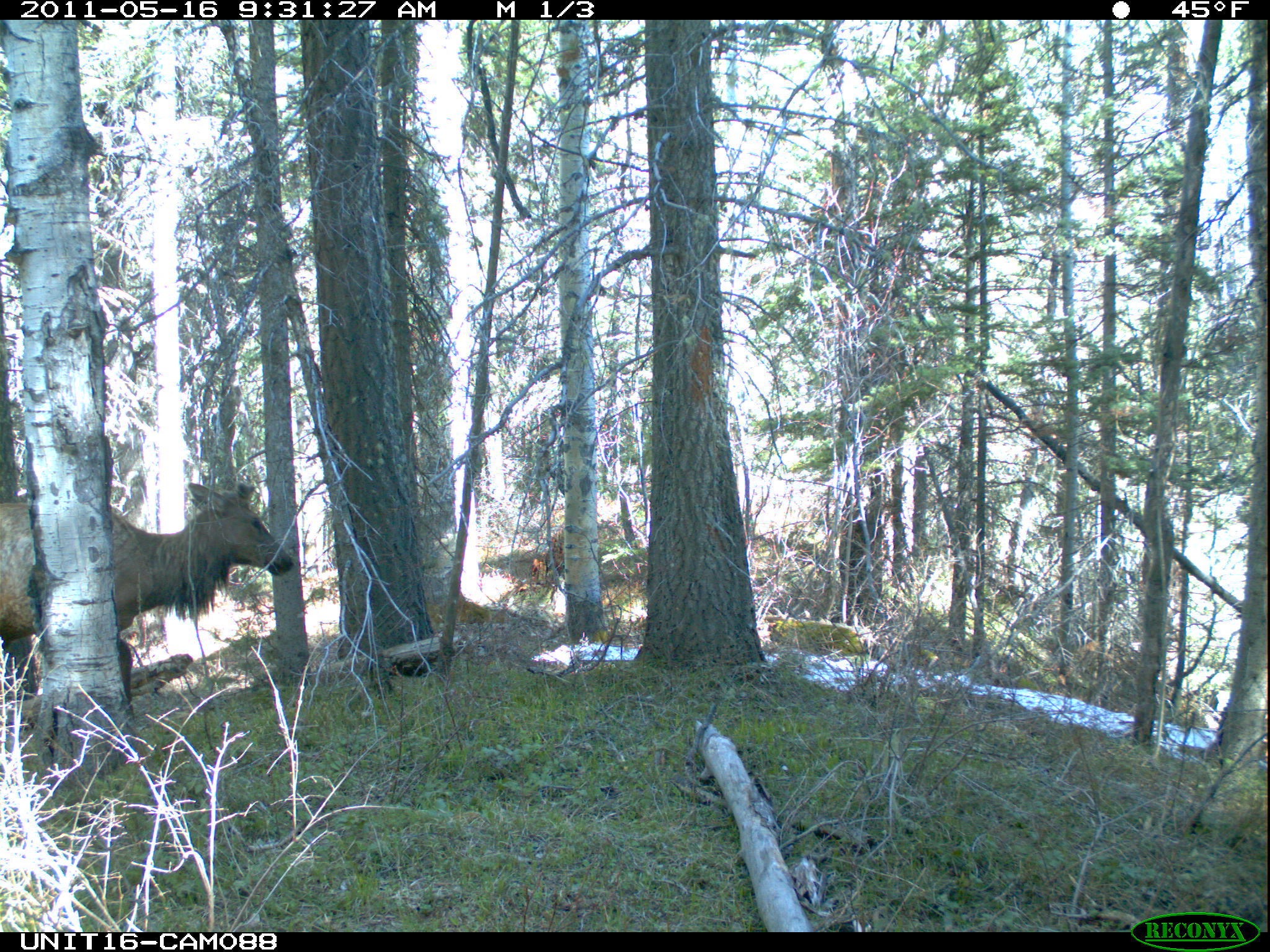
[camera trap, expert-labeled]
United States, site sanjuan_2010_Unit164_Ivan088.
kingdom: Animalia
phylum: Chordata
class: Mammalia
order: Artiodactyla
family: Cervidae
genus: Cervus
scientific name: Cervus elaphus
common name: red deer